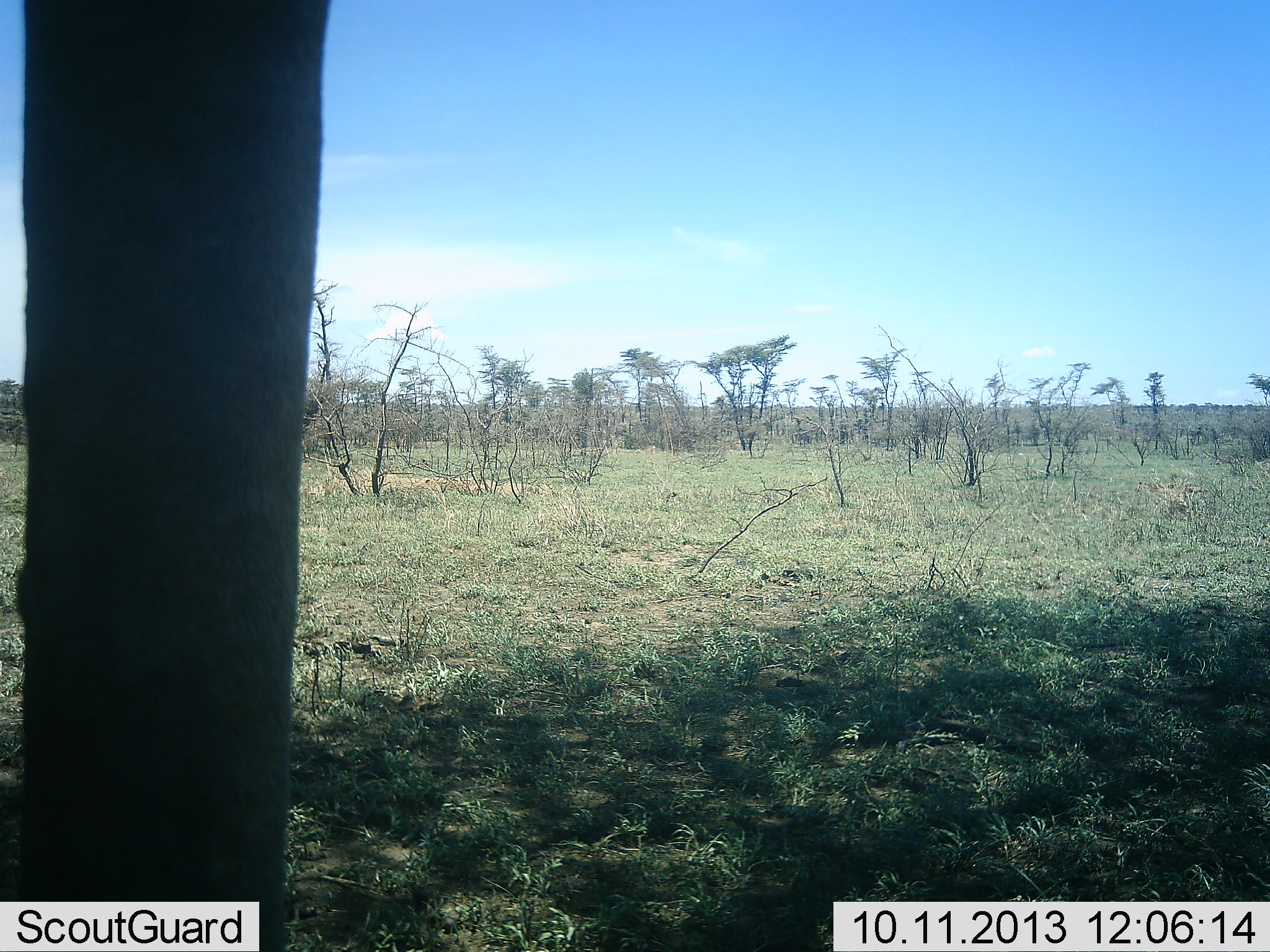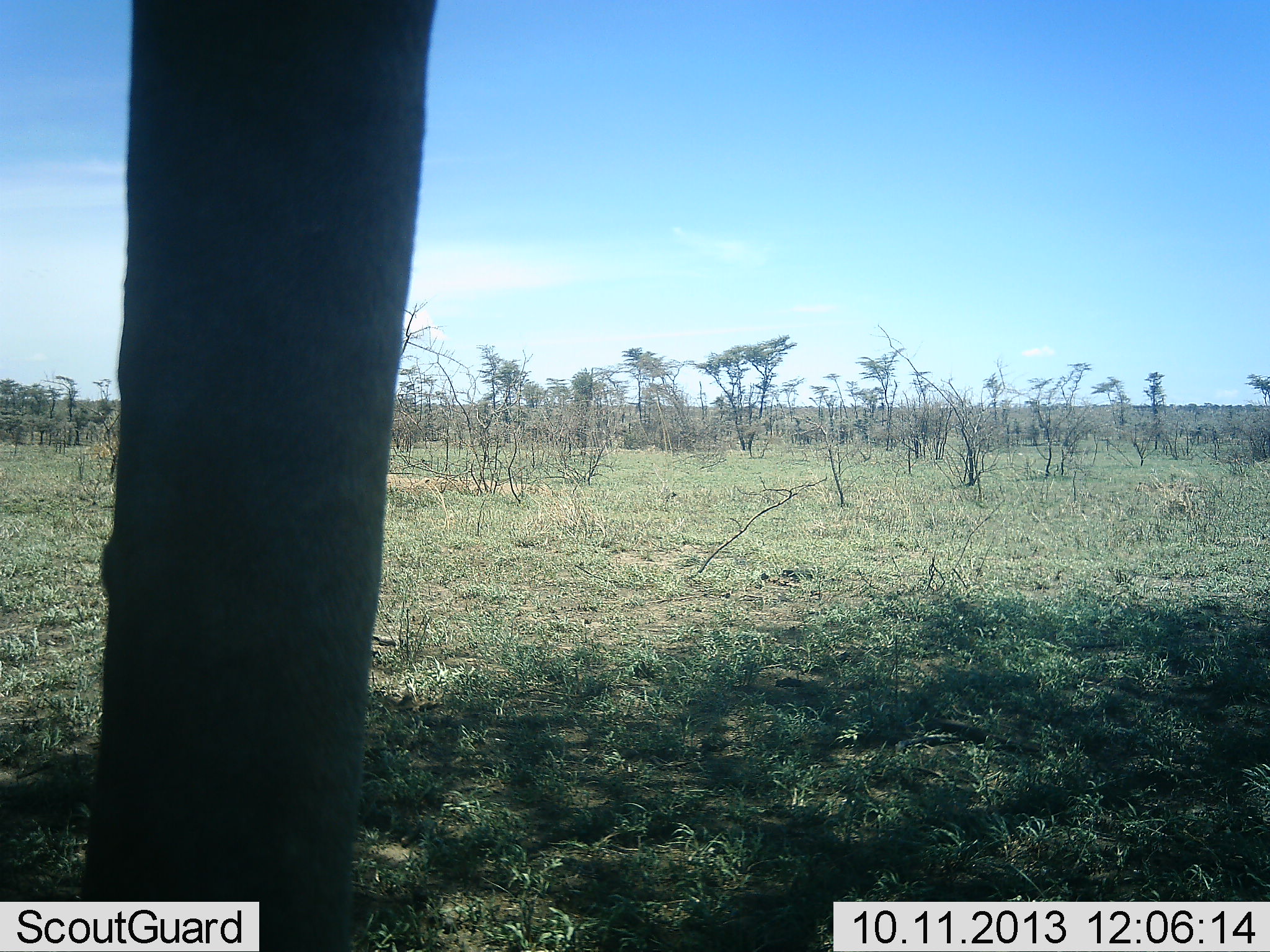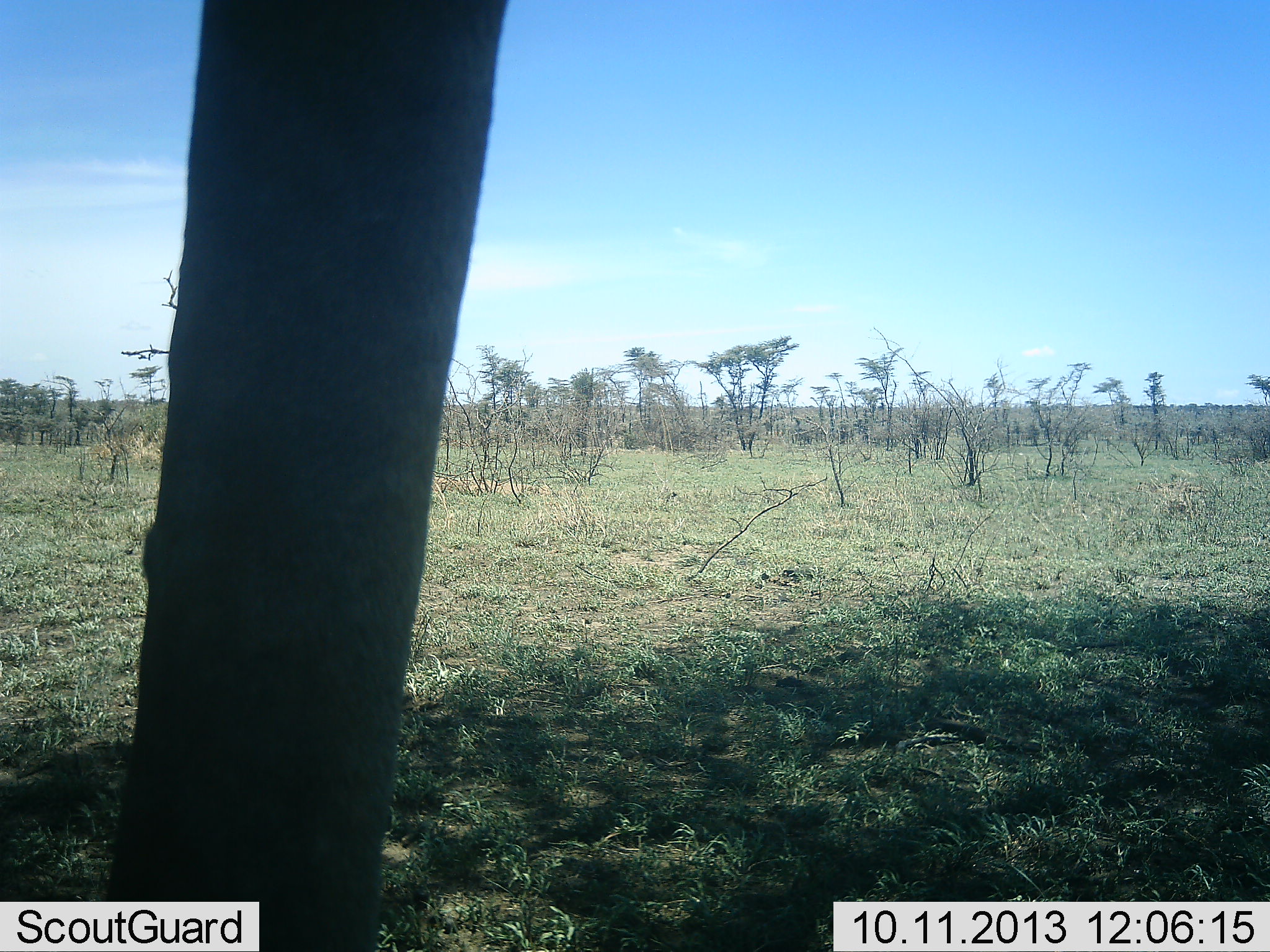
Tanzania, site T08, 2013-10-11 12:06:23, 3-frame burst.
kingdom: Animalia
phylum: Chordata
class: Mammalia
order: Proboscidea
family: Elephantidae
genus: Loxodonta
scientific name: Loxodonta africana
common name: african bush elephant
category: elephant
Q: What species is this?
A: Elephant (african bush elephant) (Loxodonta africana).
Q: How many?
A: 1.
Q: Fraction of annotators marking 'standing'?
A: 100%.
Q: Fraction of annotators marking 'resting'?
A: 0%.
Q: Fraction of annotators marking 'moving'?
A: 0%.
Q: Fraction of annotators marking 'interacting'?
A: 0%.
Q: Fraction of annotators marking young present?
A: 0%.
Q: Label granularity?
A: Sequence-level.